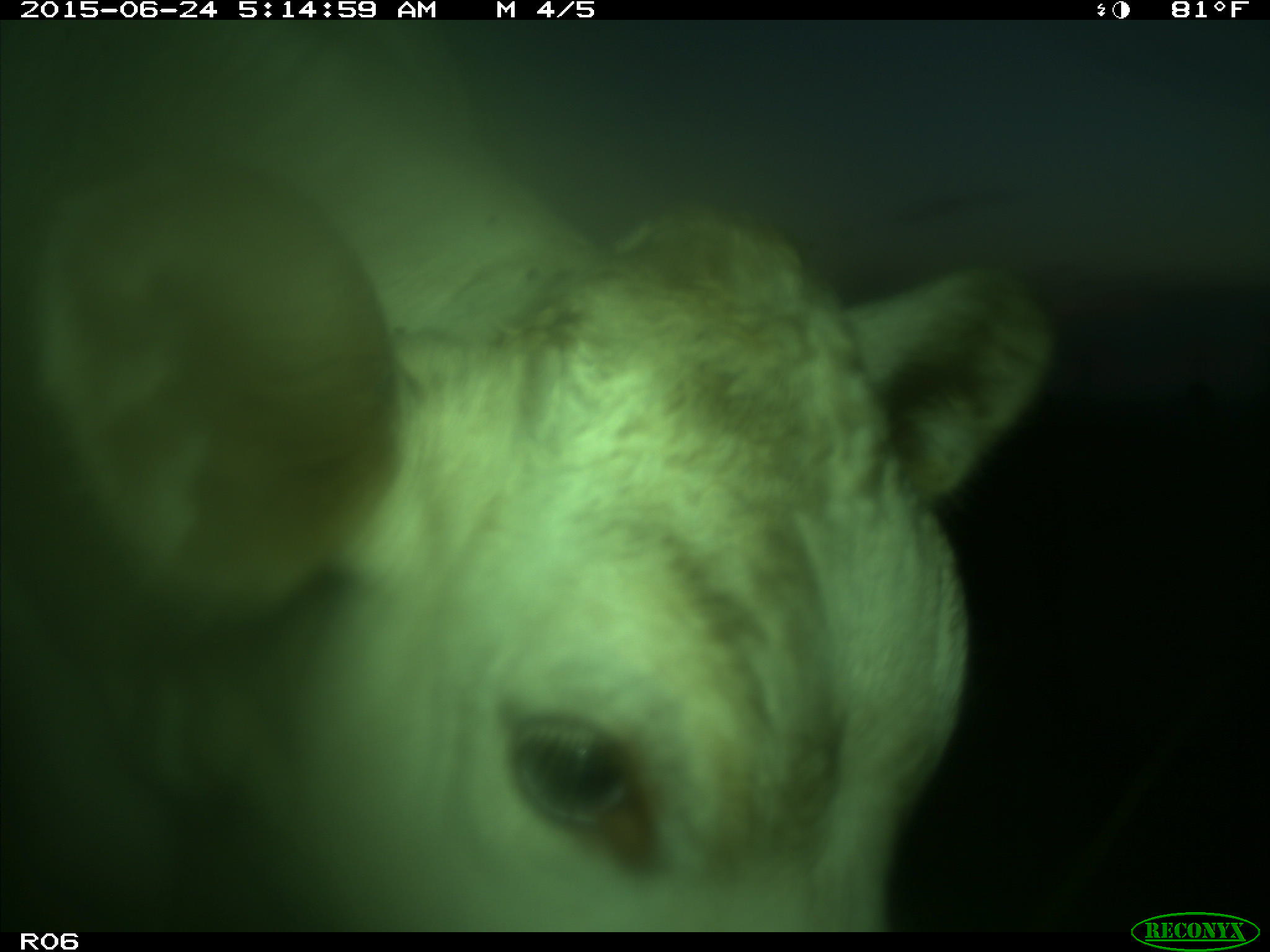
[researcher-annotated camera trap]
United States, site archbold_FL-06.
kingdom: Animalia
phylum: Chordata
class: Mammalia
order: Artiodactyla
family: Bovidae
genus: Bos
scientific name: Bos taurus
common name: domestic cow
Bos taurus (domestic cow).